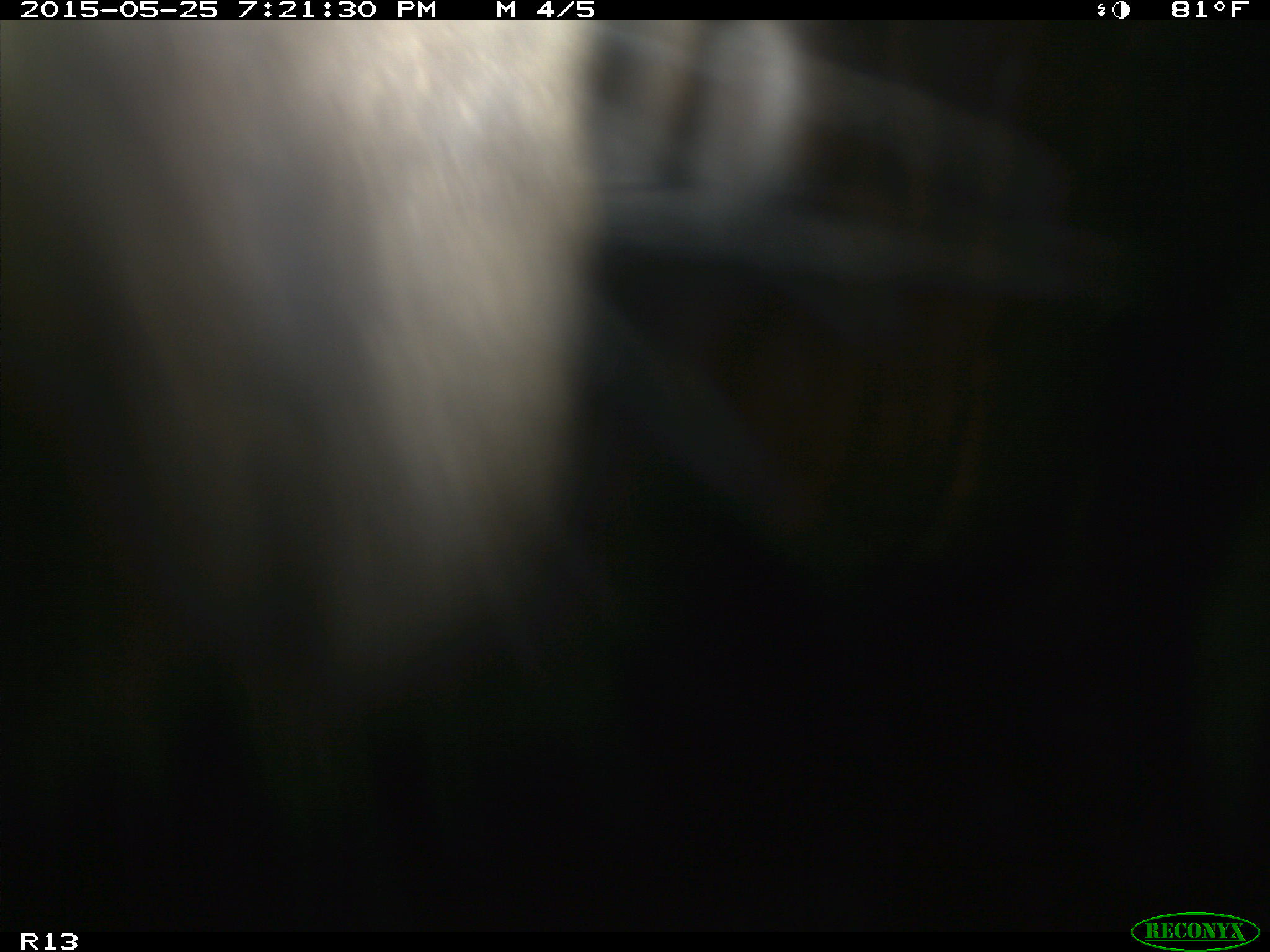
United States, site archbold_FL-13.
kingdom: Animalia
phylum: Chordata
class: Mammalia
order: Artiodactyla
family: Bovidae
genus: Bos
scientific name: Bos taurus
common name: domestic cow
Bos taurus (domestic cow).